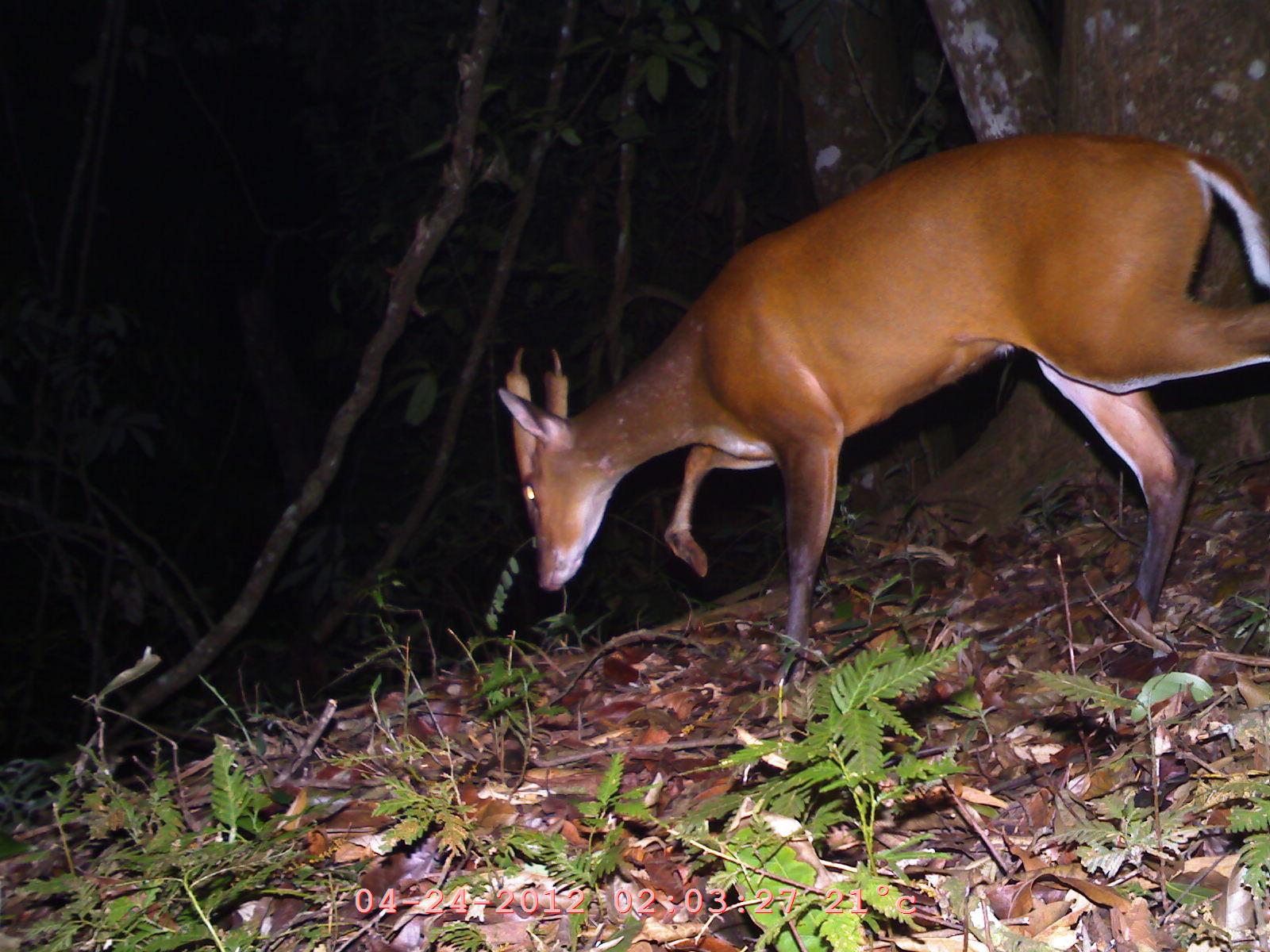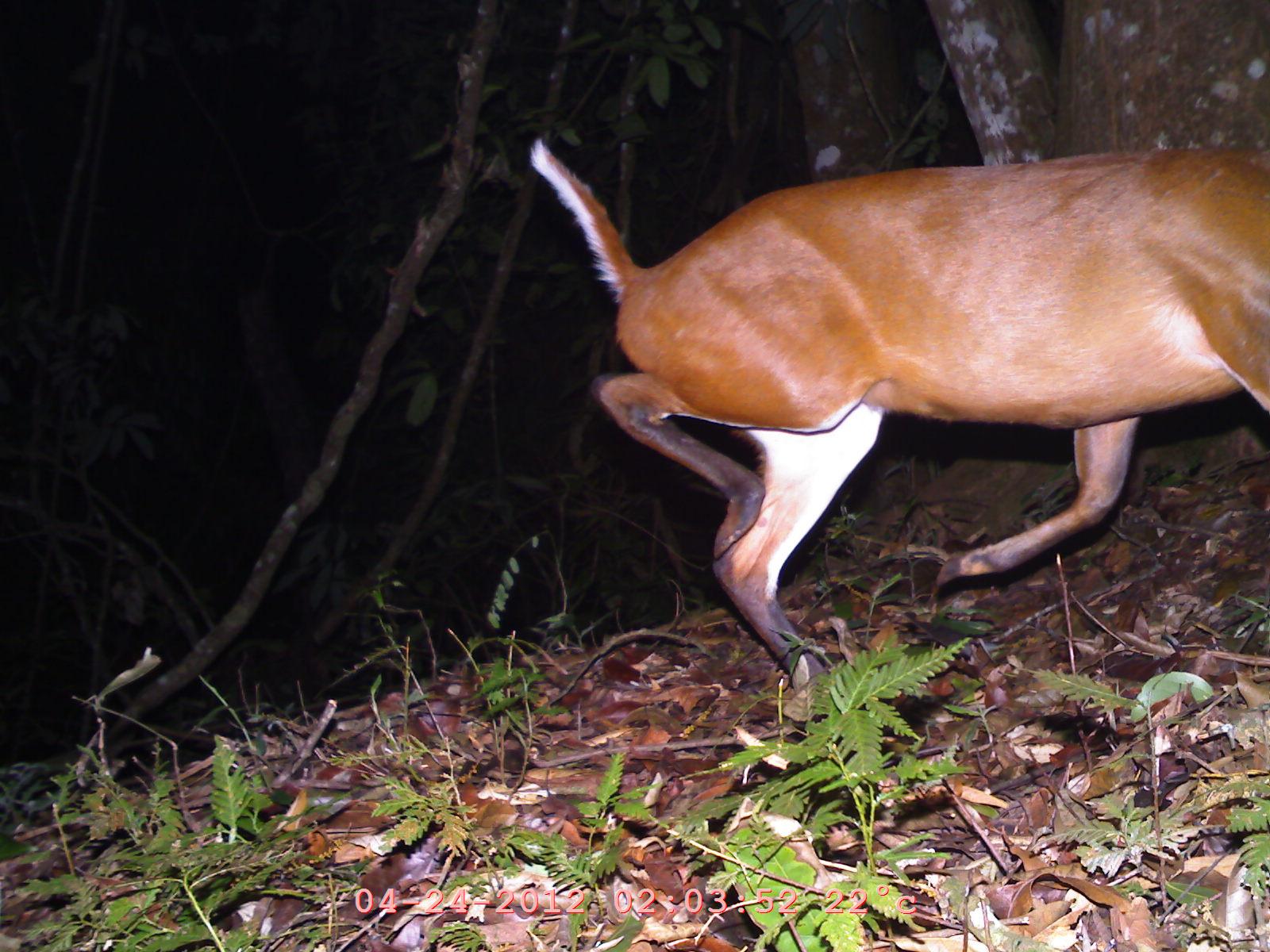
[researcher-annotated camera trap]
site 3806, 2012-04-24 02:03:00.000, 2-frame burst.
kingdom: Animalia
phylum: Chordata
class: Mammalia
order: Artiodactyla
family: Cervidae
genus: Muntiacus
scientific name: Muntiacus muntjak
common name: southern red muntjac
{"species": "Muntiacus muntjak (southern red muntjac)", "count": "1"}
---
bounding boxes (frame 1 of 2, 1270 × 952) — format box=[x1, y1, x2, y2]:
muntiacus muntjak: box=[494, 127, 1270, 686]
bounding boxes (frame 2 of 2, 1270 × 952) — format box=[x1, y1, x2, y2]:
muntiacus muntjak: box=[524, 138, 1270, 693]